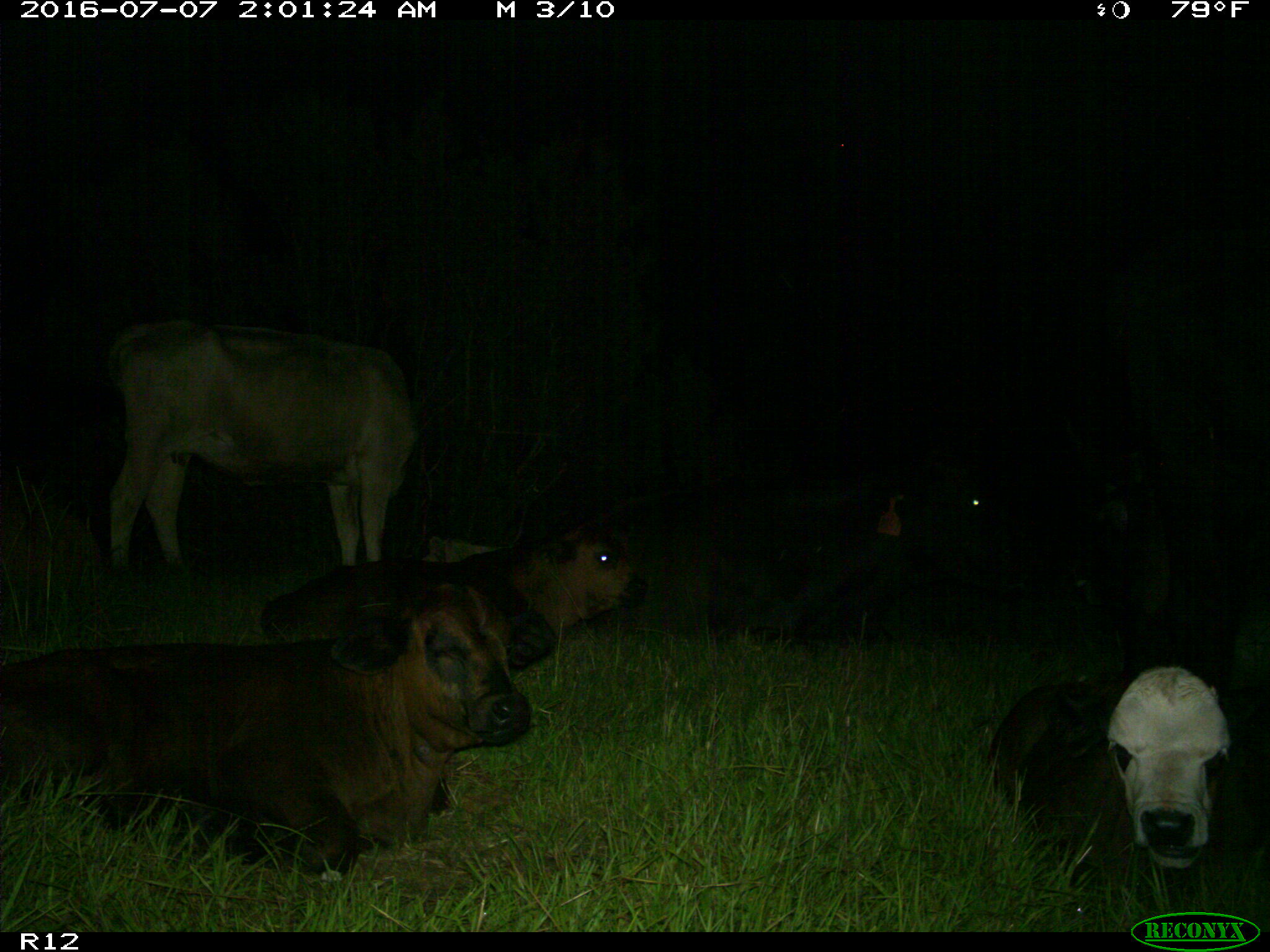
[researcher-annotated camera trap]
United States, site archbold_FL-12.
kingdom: Animalia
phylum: Chordata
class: Mammalia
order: Artiodactyla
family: Bovidae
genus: Bos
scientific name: Bos taurus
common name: domestic cow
Bos taurus (domestic cow).